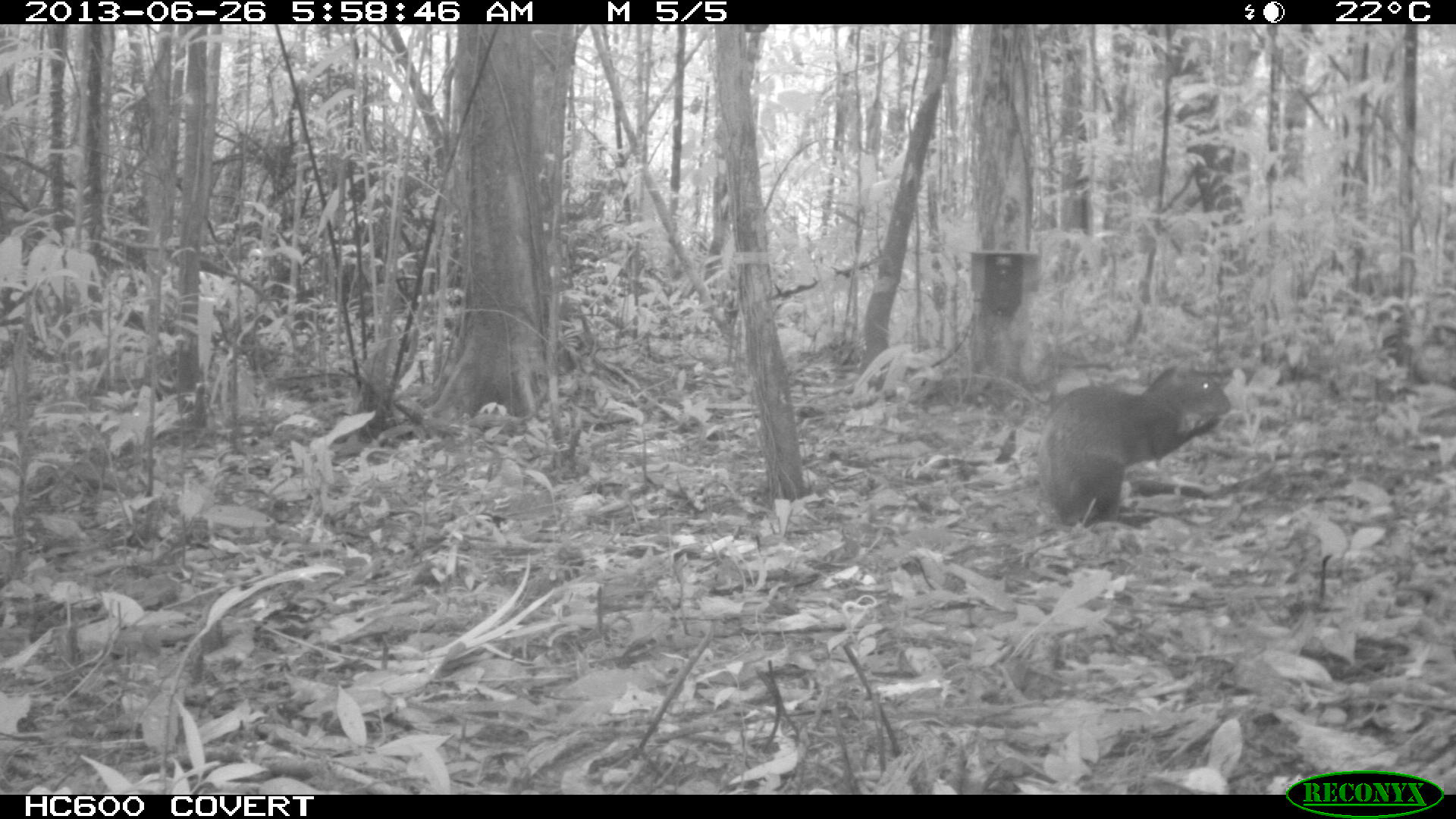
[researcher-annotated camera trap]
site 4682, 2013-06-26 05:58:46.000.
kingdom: Animalia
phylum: Chordata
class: Mammalia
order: Rodentia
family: Dasyproctidae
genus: Dasyprocta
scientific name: Dasyprocta leporina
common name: red-rumped agouti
Dasyprocta leporina (red-rumped agouti), count 1, age adult.